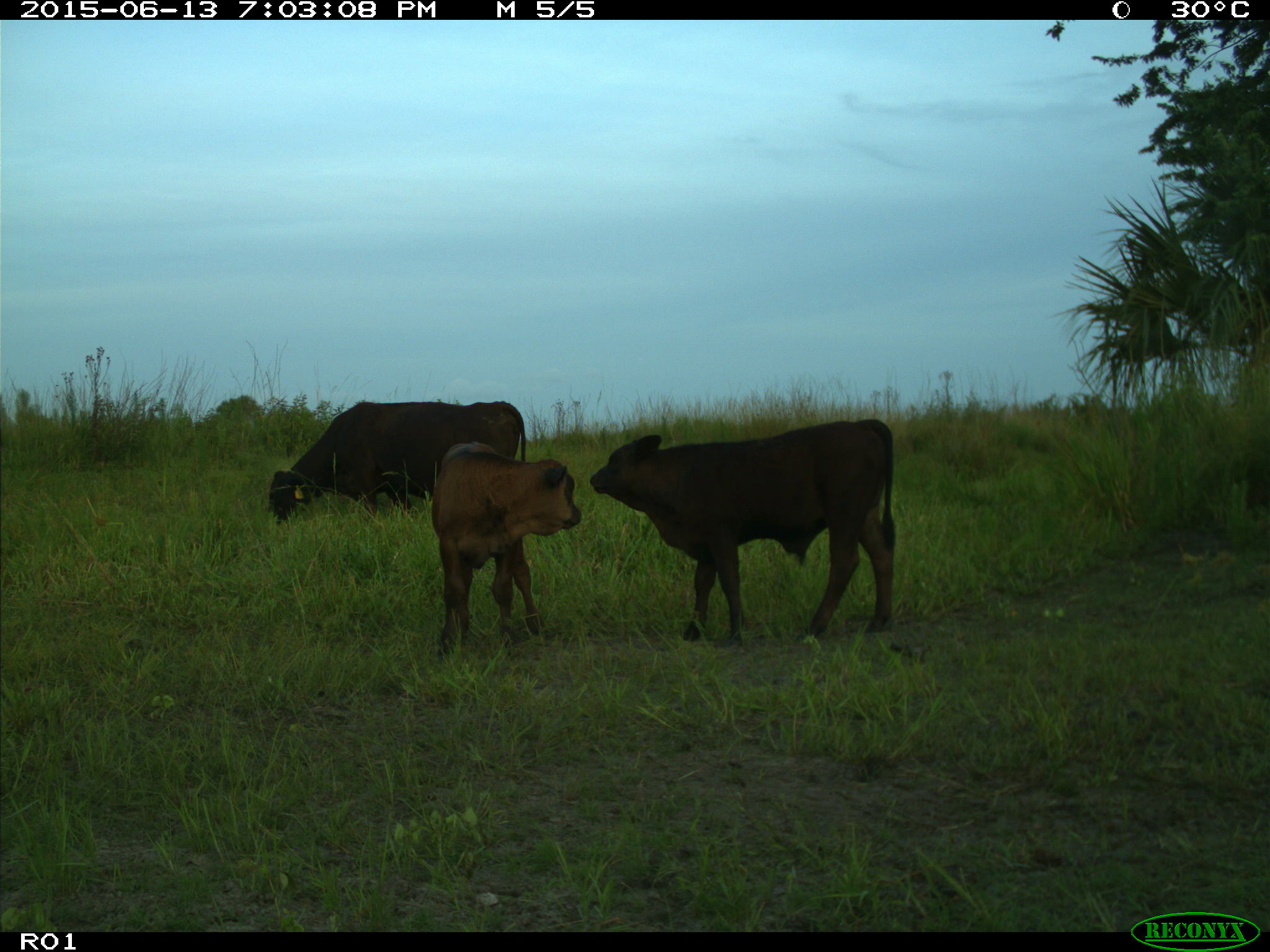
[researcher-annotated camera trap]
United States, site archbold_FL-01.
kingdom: Animalia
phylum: Chordata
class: Mammalia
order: Artiodactyla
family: Bovidae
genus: Bos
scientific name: Bos taurus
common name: domestic cow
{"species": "Bos taurus (domestic cow)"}